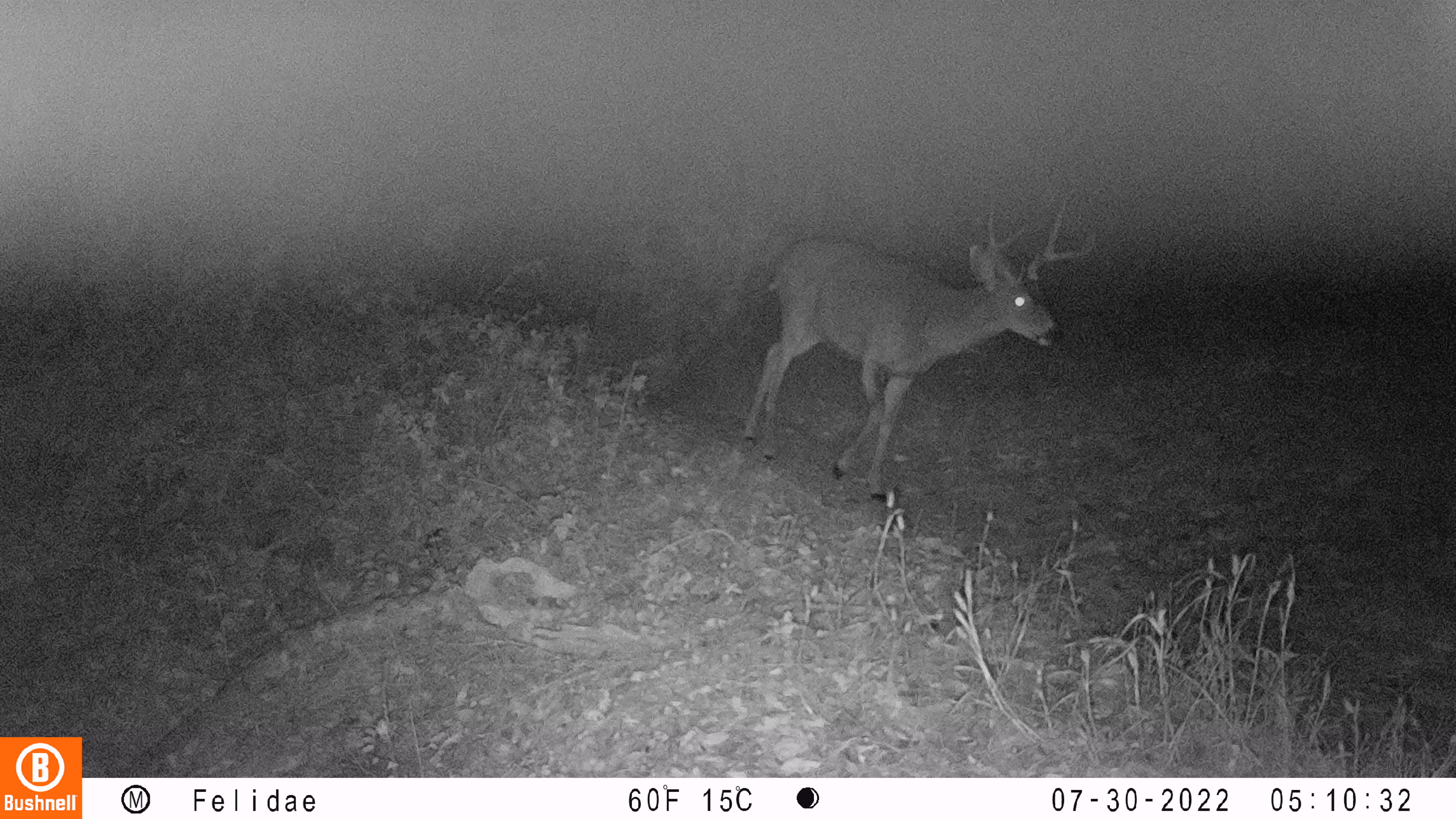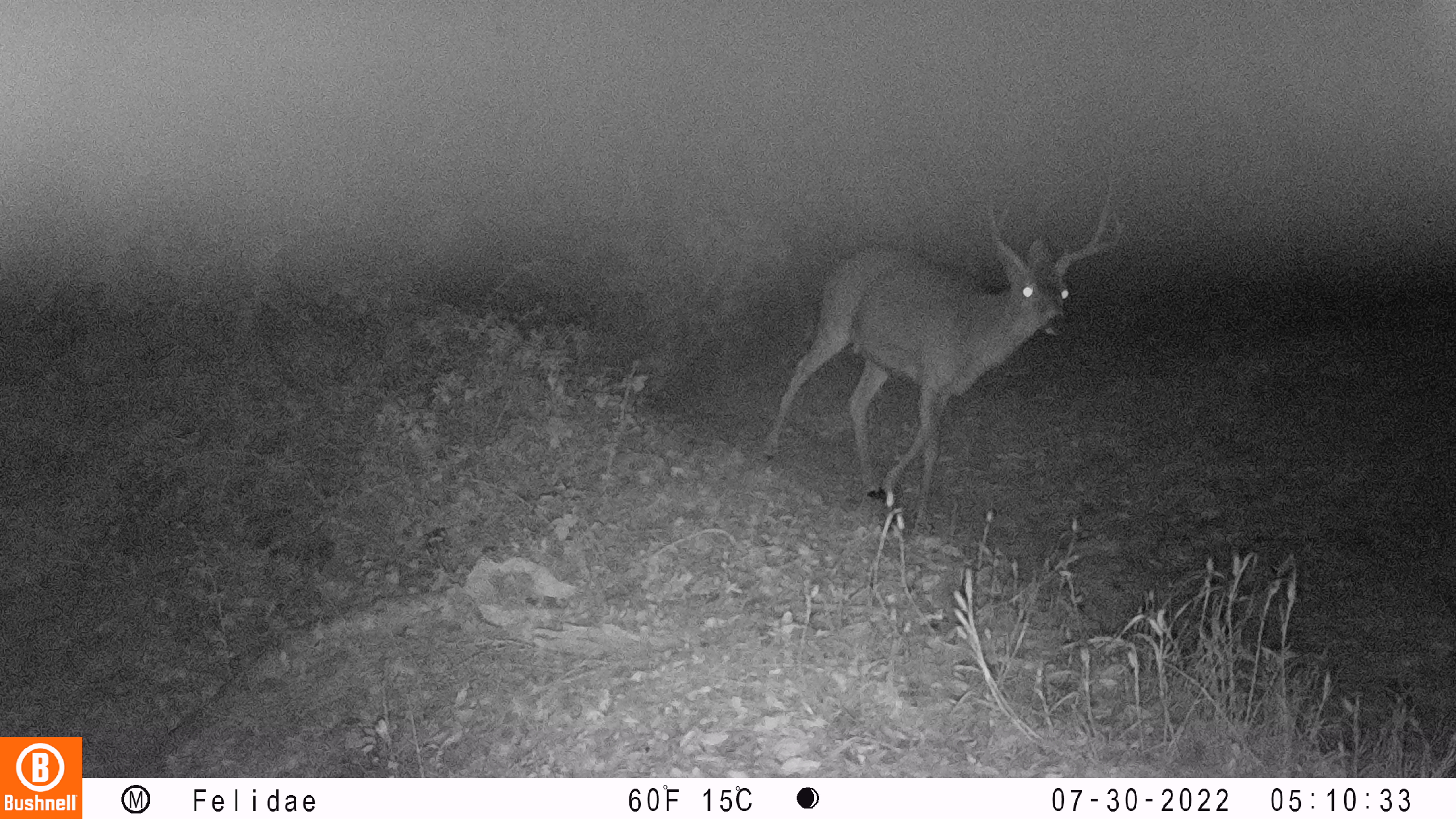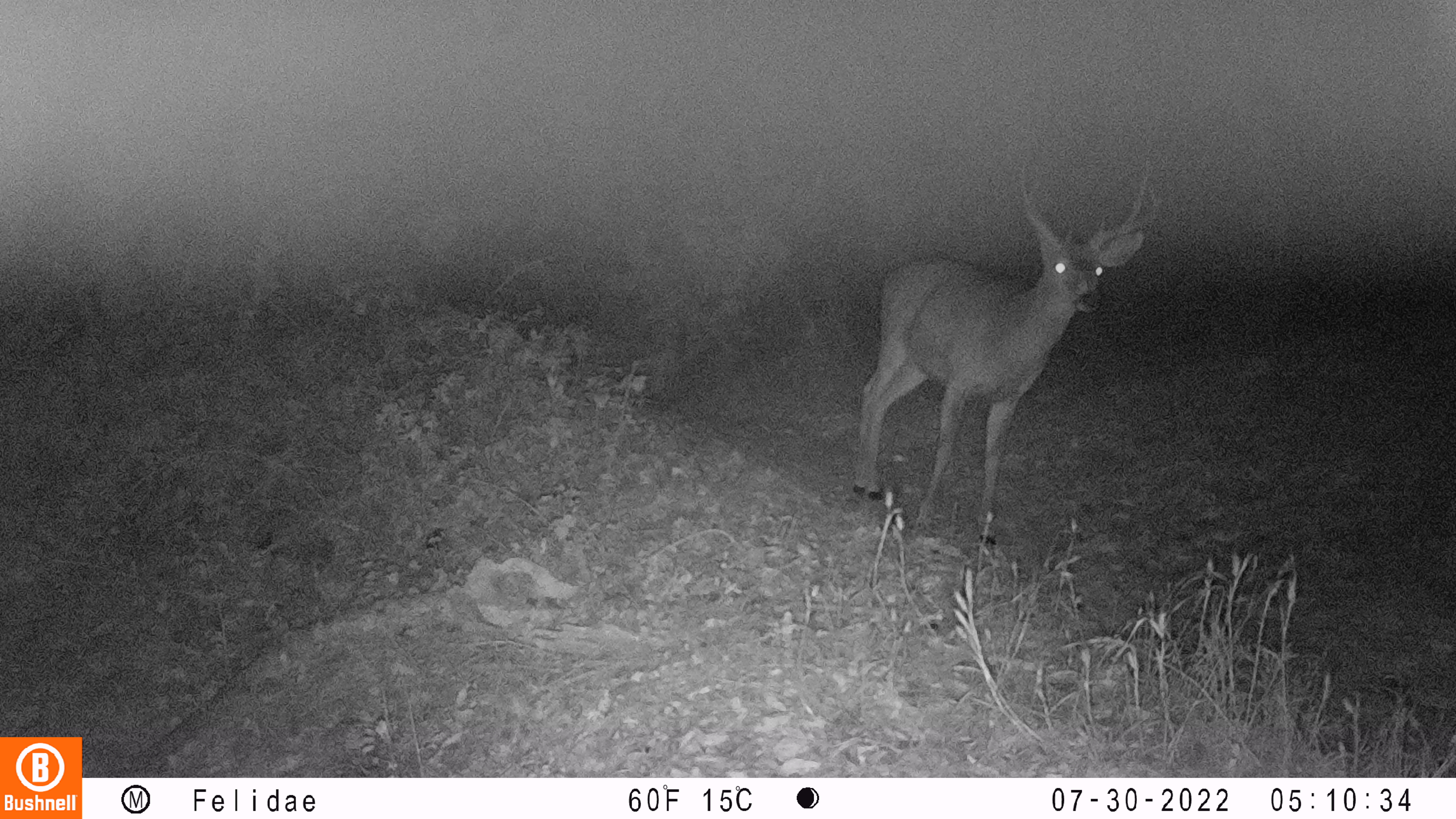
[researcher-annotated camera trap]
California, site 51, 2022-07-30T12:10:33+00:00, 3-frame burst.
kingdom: Animalia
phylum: Chordata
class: Mammalia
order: Artiodactyla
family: Cervidae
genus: Odocoileus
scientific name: Odocoileus hemionus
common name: mule deer